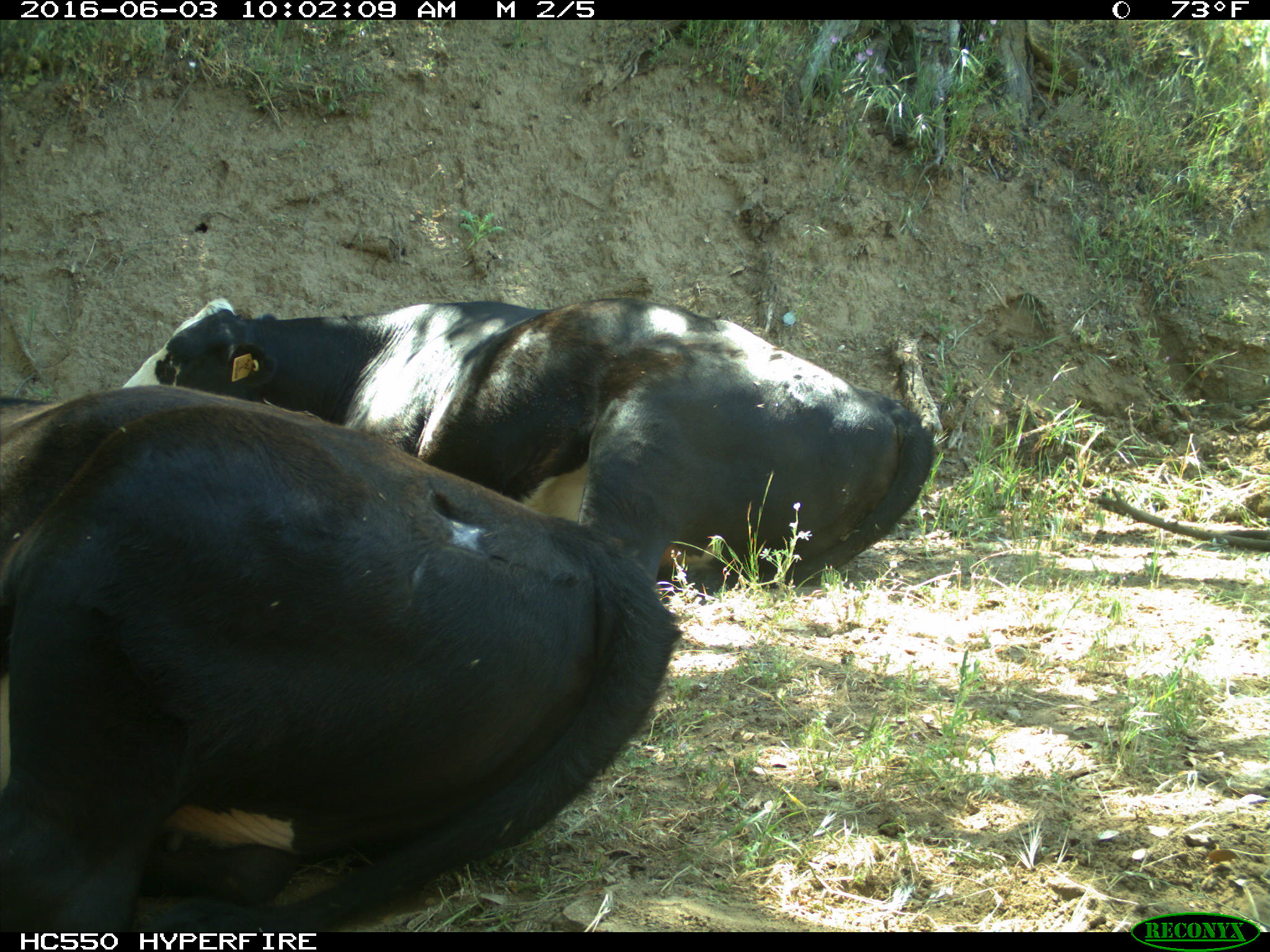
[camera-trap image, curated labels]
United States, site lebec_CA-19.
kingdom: Animalia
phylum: Chordata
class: Mammalia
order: Artiodactyla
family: Bovidae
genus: Bos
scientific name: Bos taurus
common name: domestic cow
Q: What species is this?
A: Bos taurus (domestic cow).